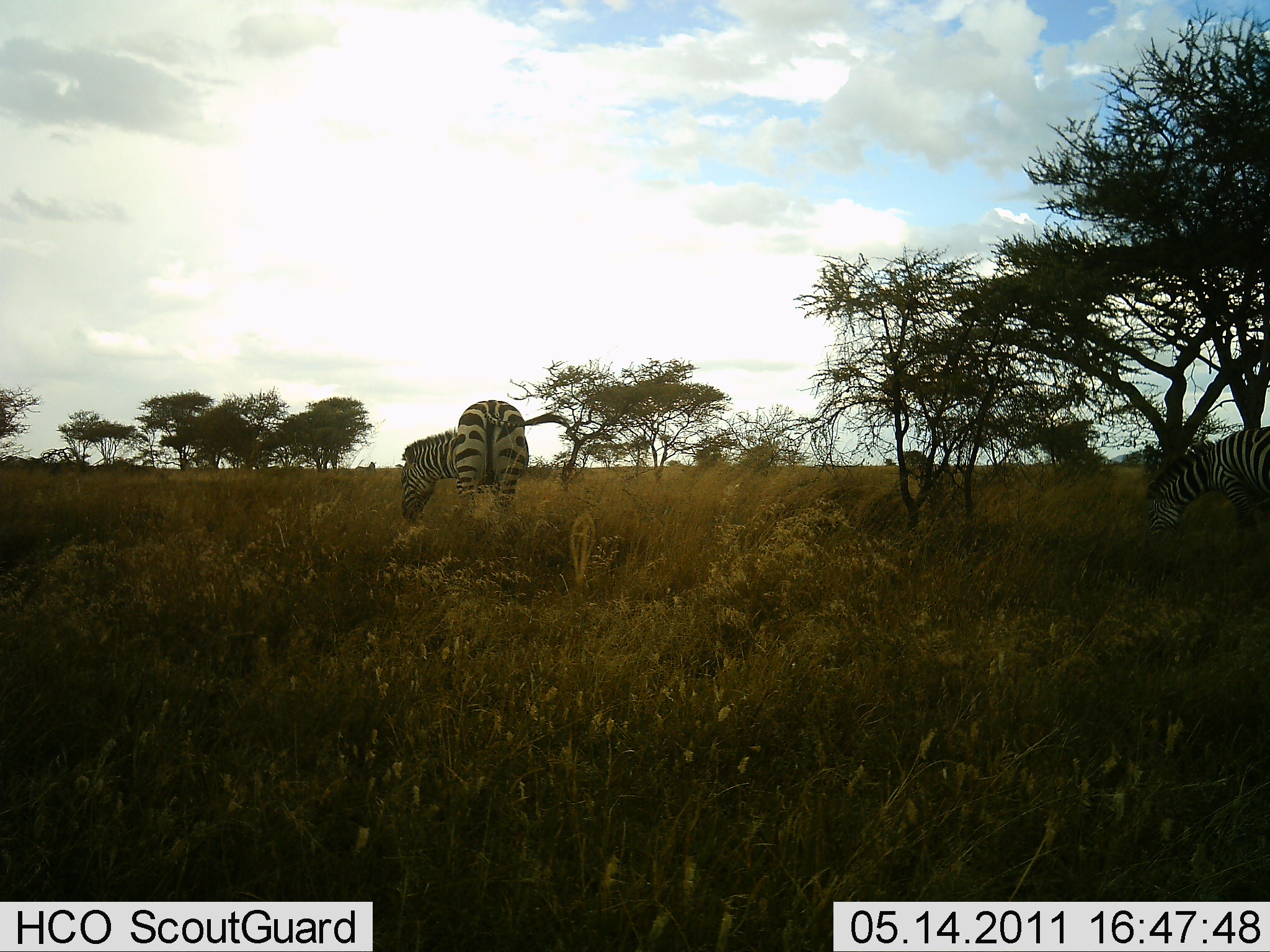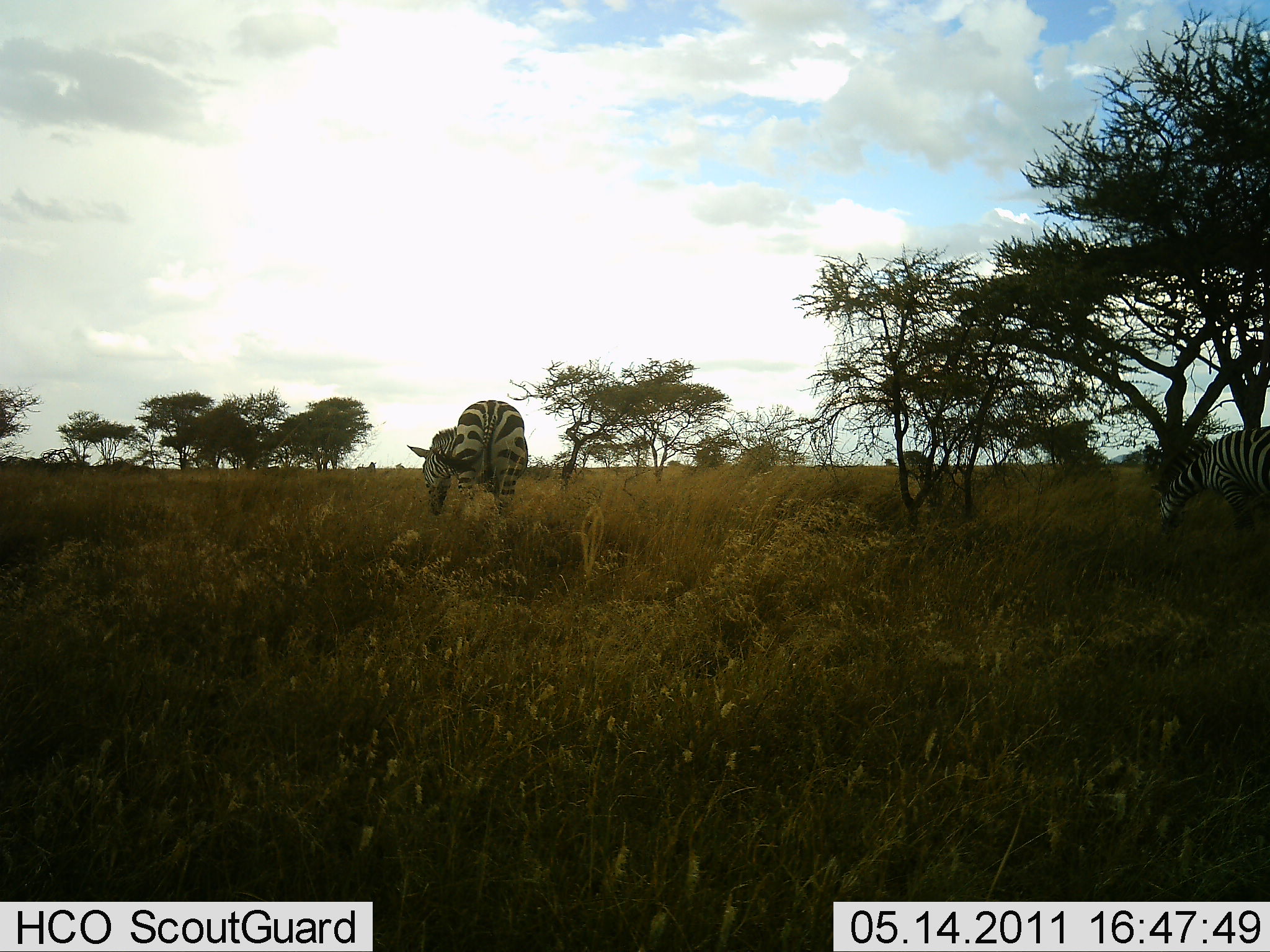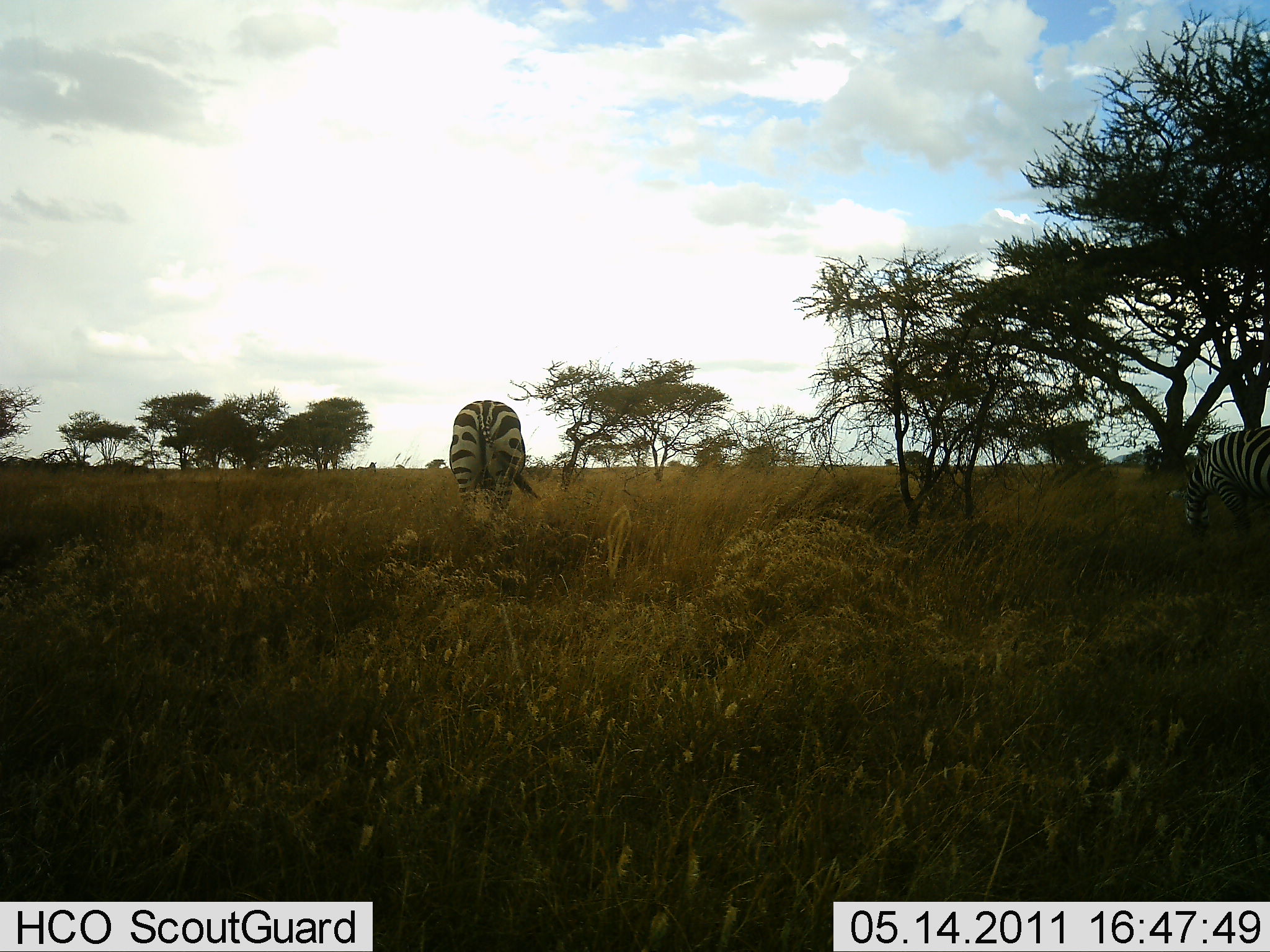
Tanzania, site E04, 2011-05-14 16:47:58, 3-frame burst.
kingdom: Animalia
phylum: Chordata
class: Mammalia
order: Perissodactyla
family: Equidae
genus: Equus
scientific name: Equus quagga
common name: plains zebra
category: zebra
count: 2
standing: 36%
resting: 7%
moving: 0%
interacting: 0%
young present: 0%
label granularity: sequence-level